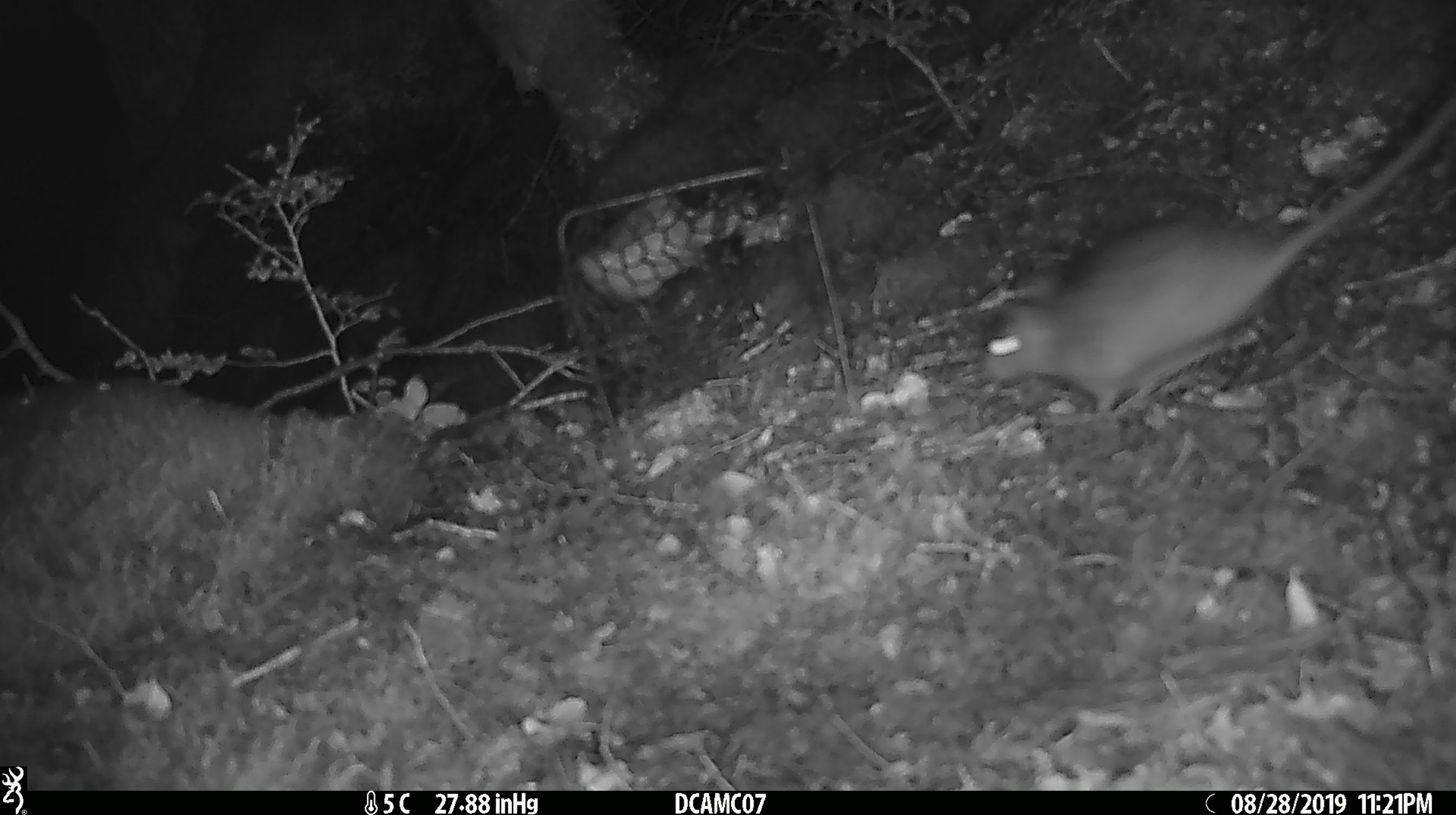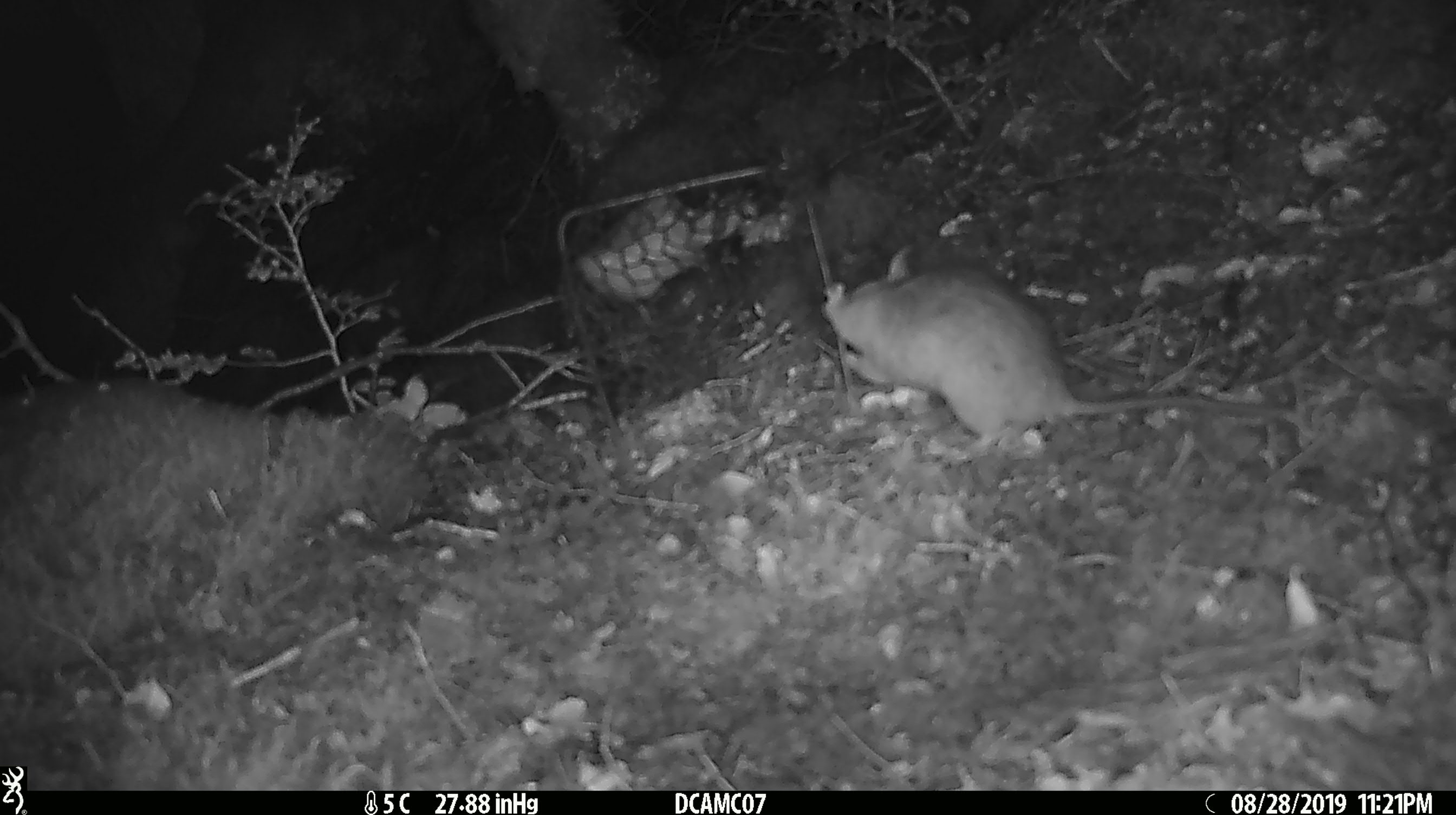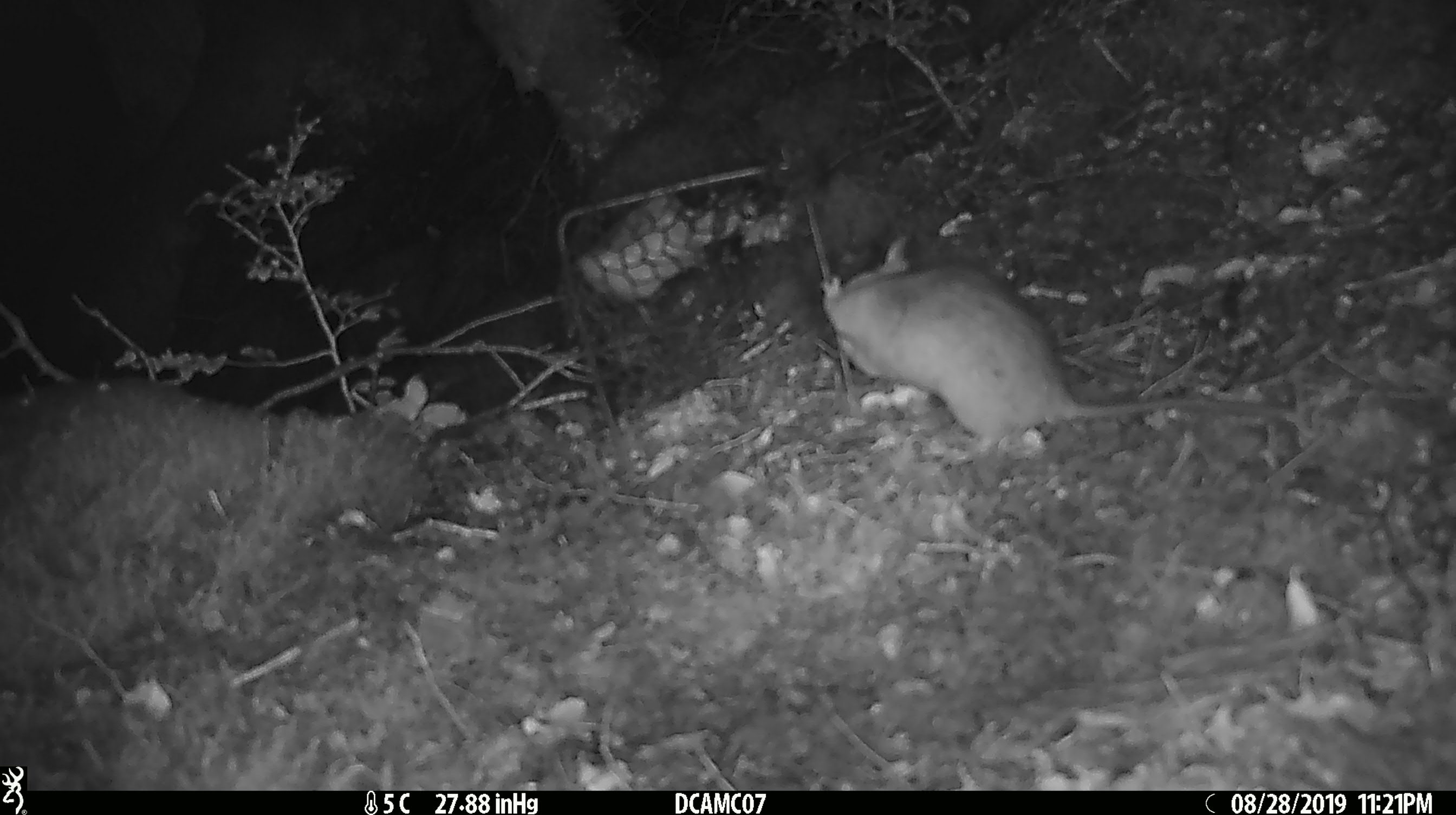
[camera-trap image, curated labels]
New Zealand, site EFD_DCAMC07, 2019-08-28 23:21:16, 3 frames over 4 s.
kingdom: Animalia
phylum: Chordata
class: Mammalia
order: Rodentia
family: Muridae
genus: Rattus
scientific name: Rattus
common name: rat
Rat (Rattus).